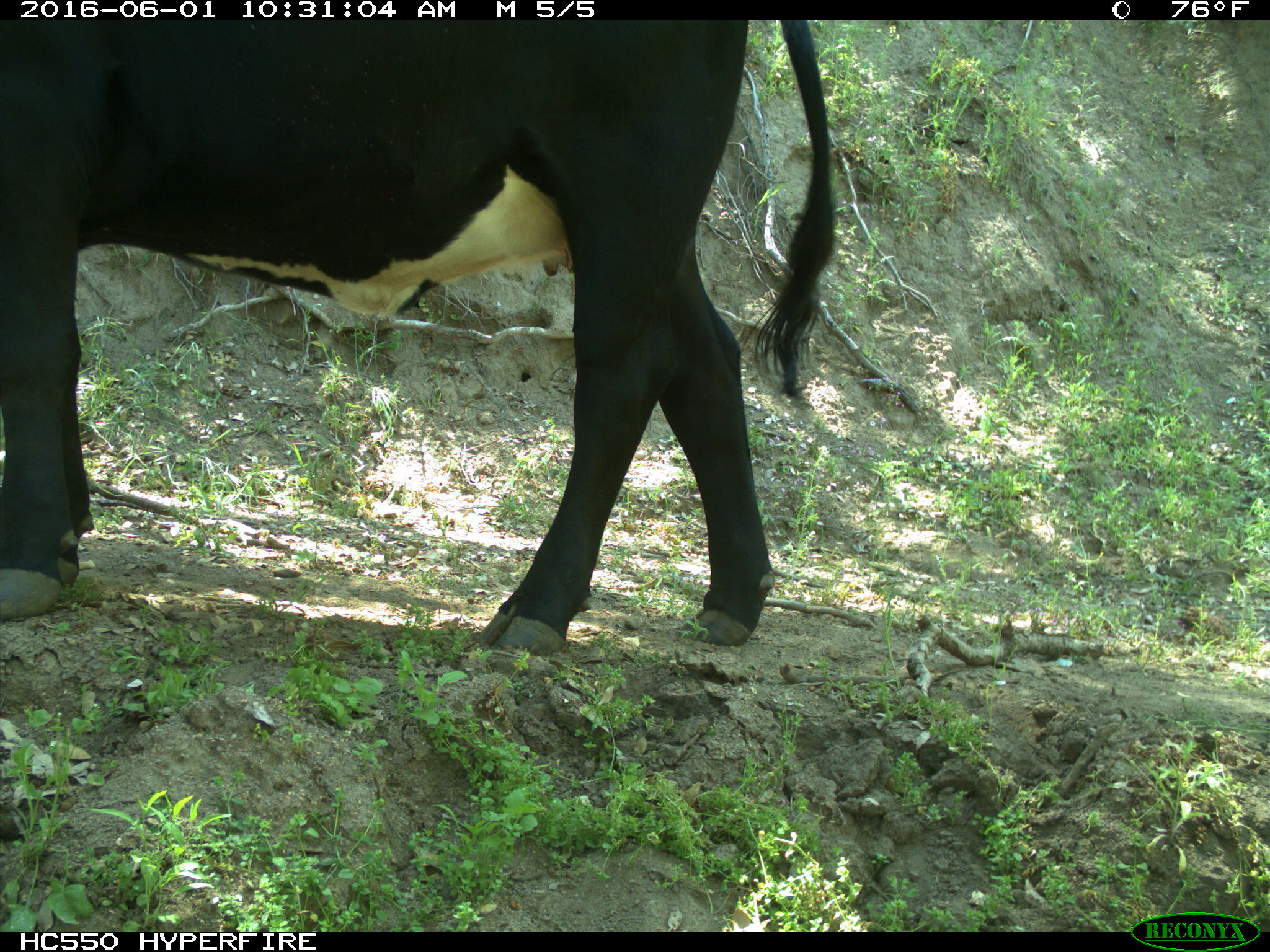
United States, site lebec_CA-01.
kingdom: Animalia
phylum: Chordata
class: Mammalia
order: Artiodactyla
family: Bovidae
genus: Bos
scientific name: Bos taurus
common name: domestic cow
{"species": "Bos taurus (domestic cow)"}